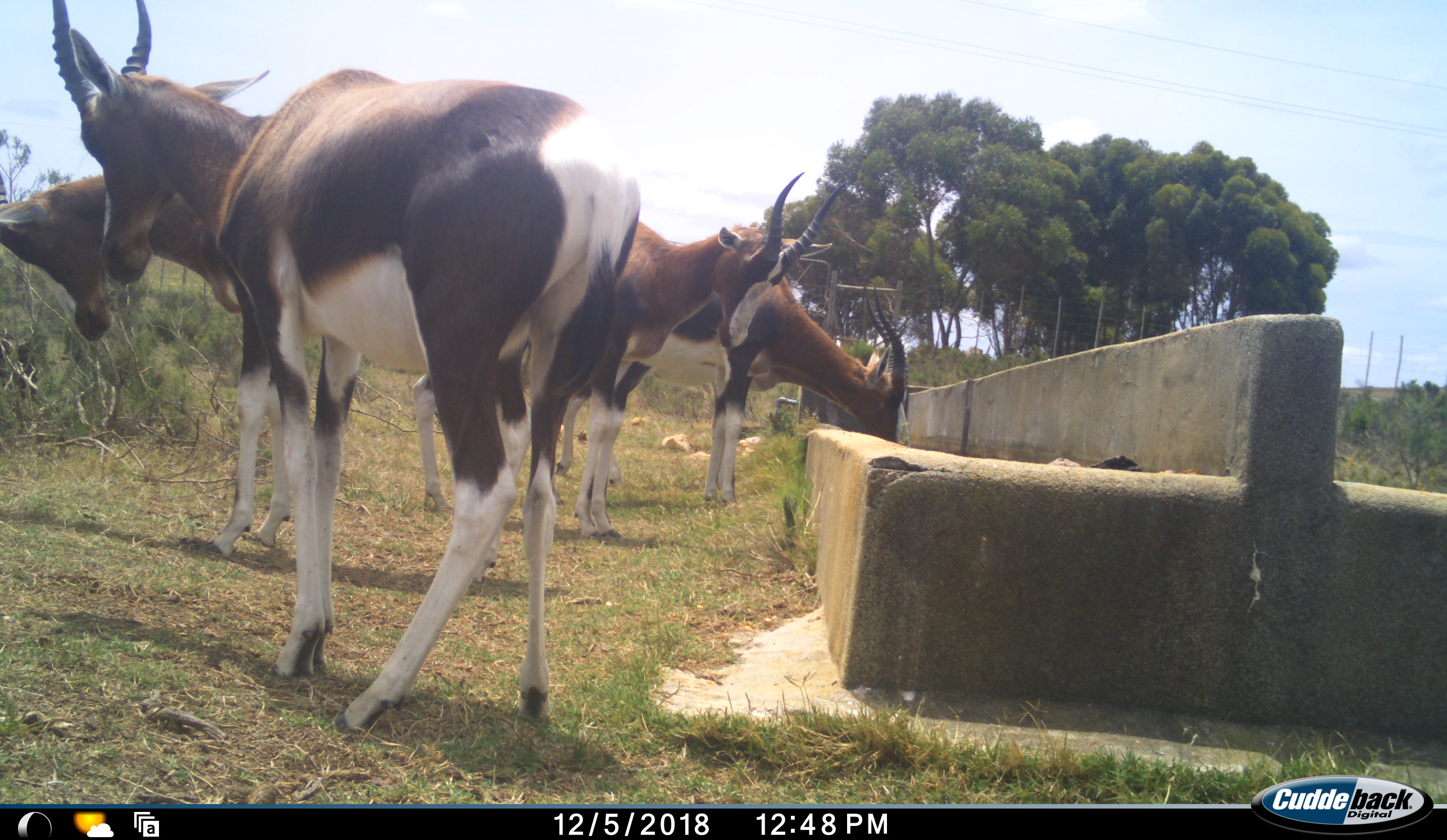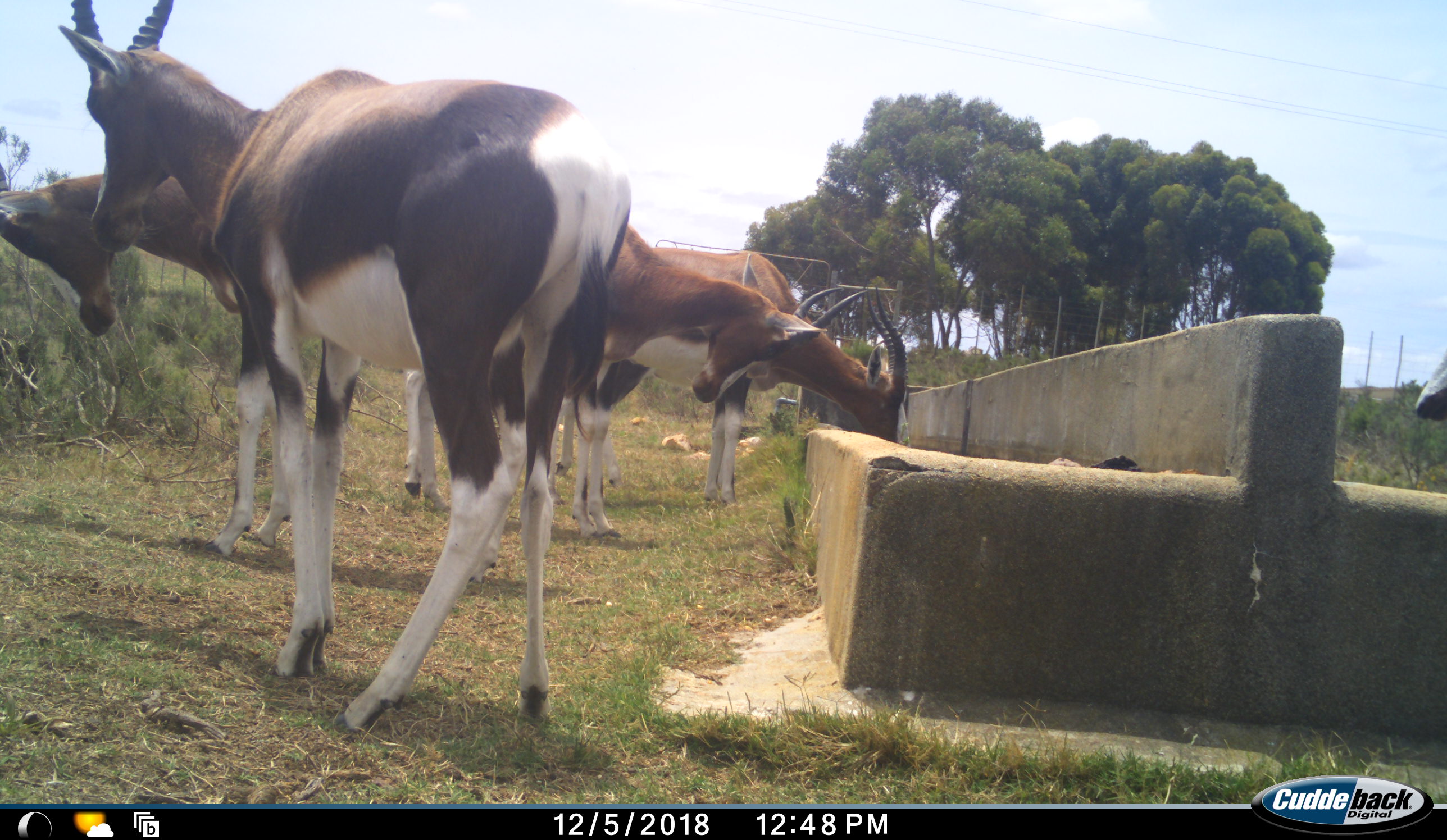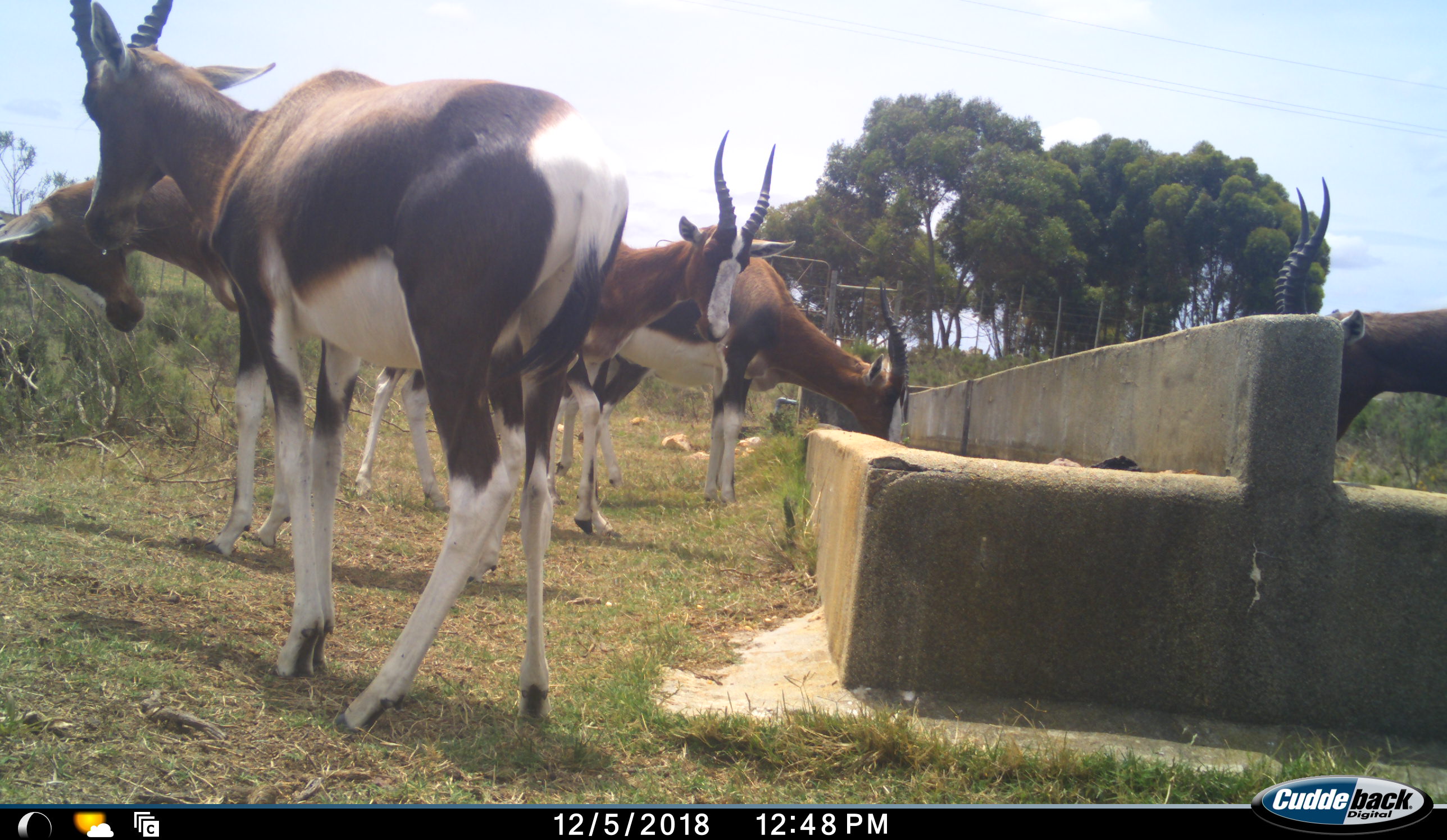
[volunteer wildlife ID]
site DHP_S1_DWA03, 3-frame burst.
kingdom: Animalia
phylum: Chordata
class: Mammalia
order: Artiodactyla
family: Bovidae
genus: Damaliscus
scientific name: Damaliscus pygargus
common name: bontebok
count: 5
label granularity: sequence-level